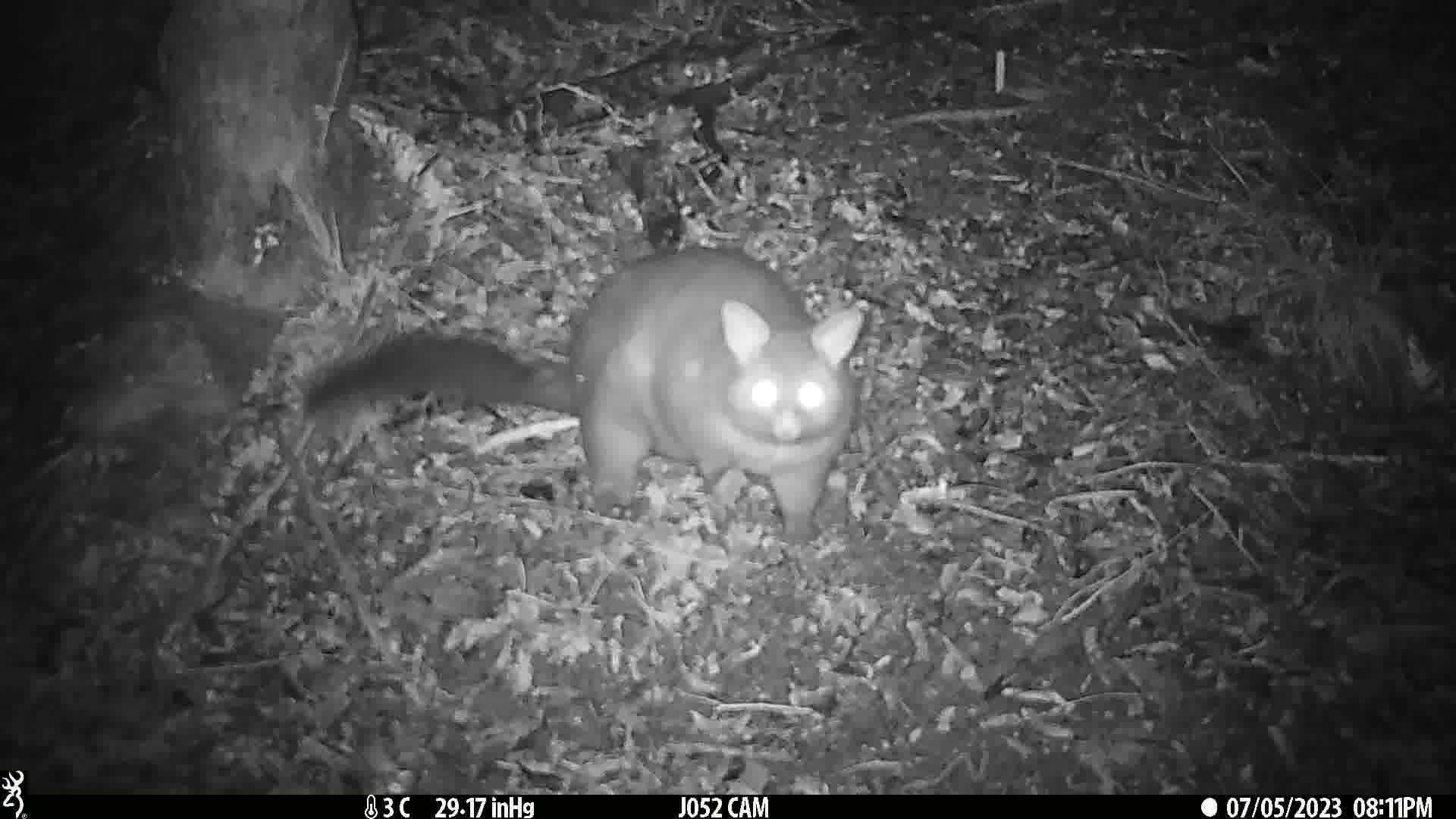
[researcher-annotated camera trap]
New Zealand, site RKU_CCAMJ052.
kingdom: Animalia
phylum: Chordata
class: Mammalia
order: Diprotodontia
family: Phalangeridae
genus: Trichosurus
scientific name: Trichosurus vulpecula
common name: common brushtail possum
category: possum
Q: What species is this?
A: Possum (common brushtail possum) (Trichosurus vulpecula).